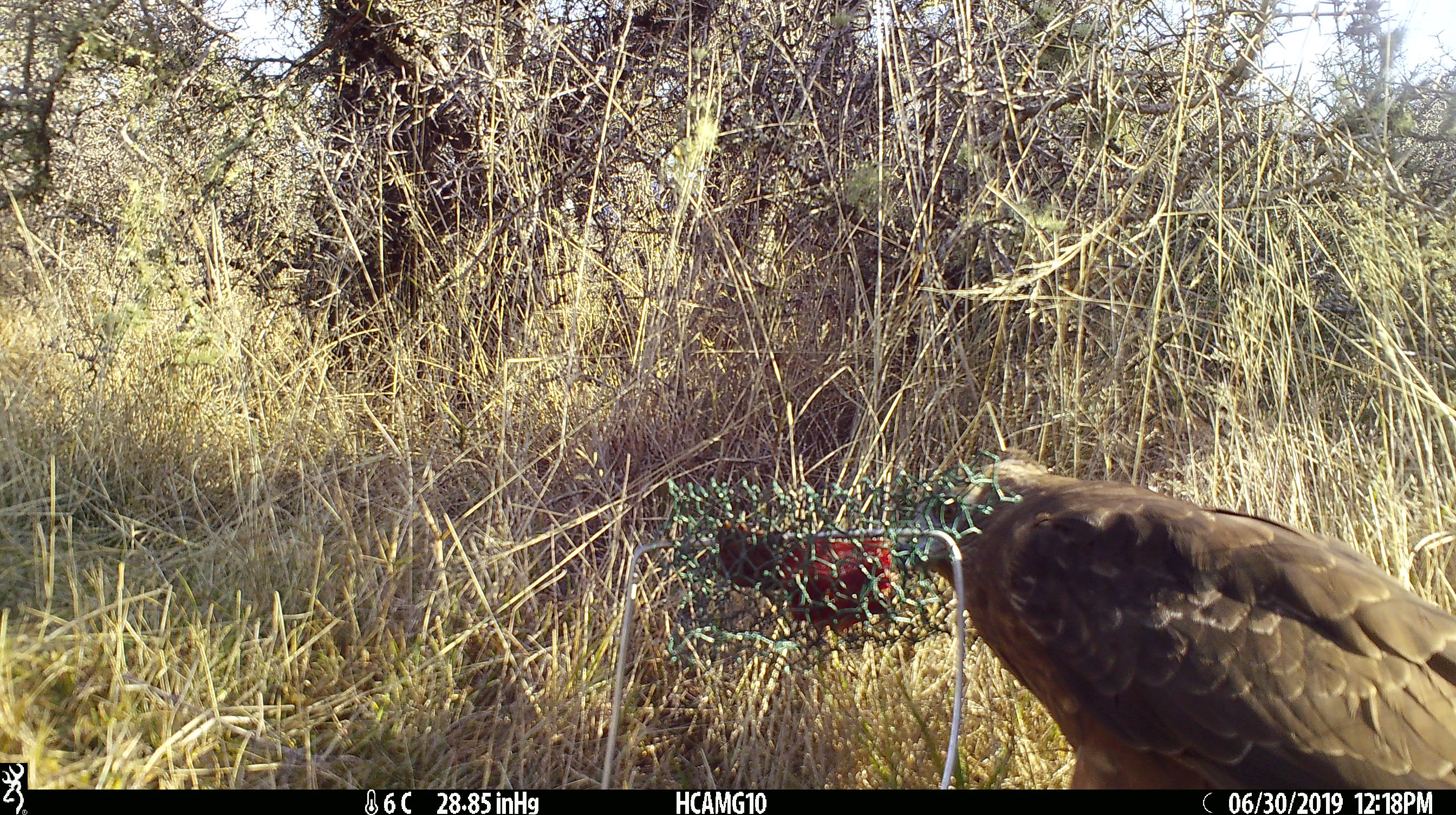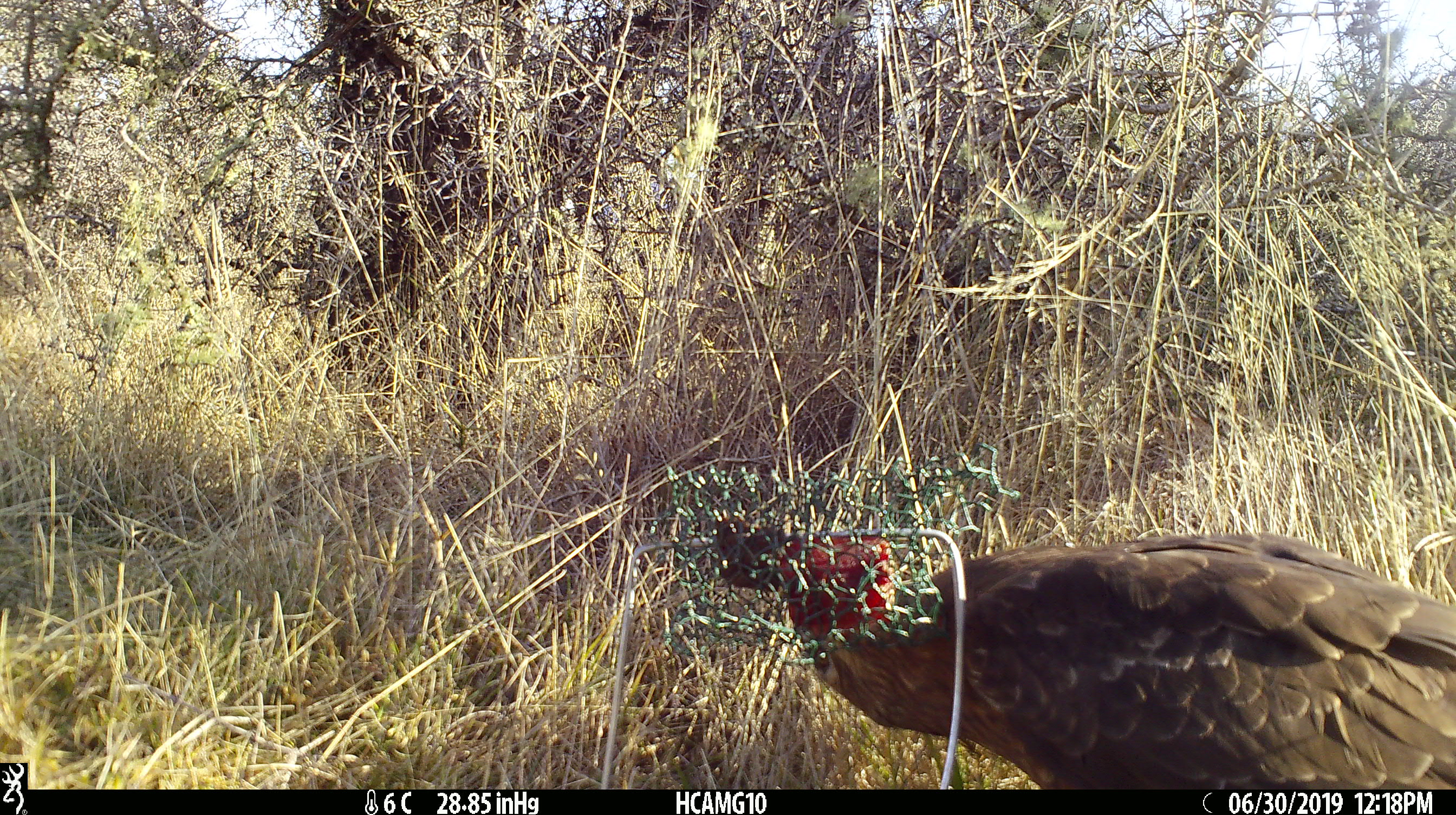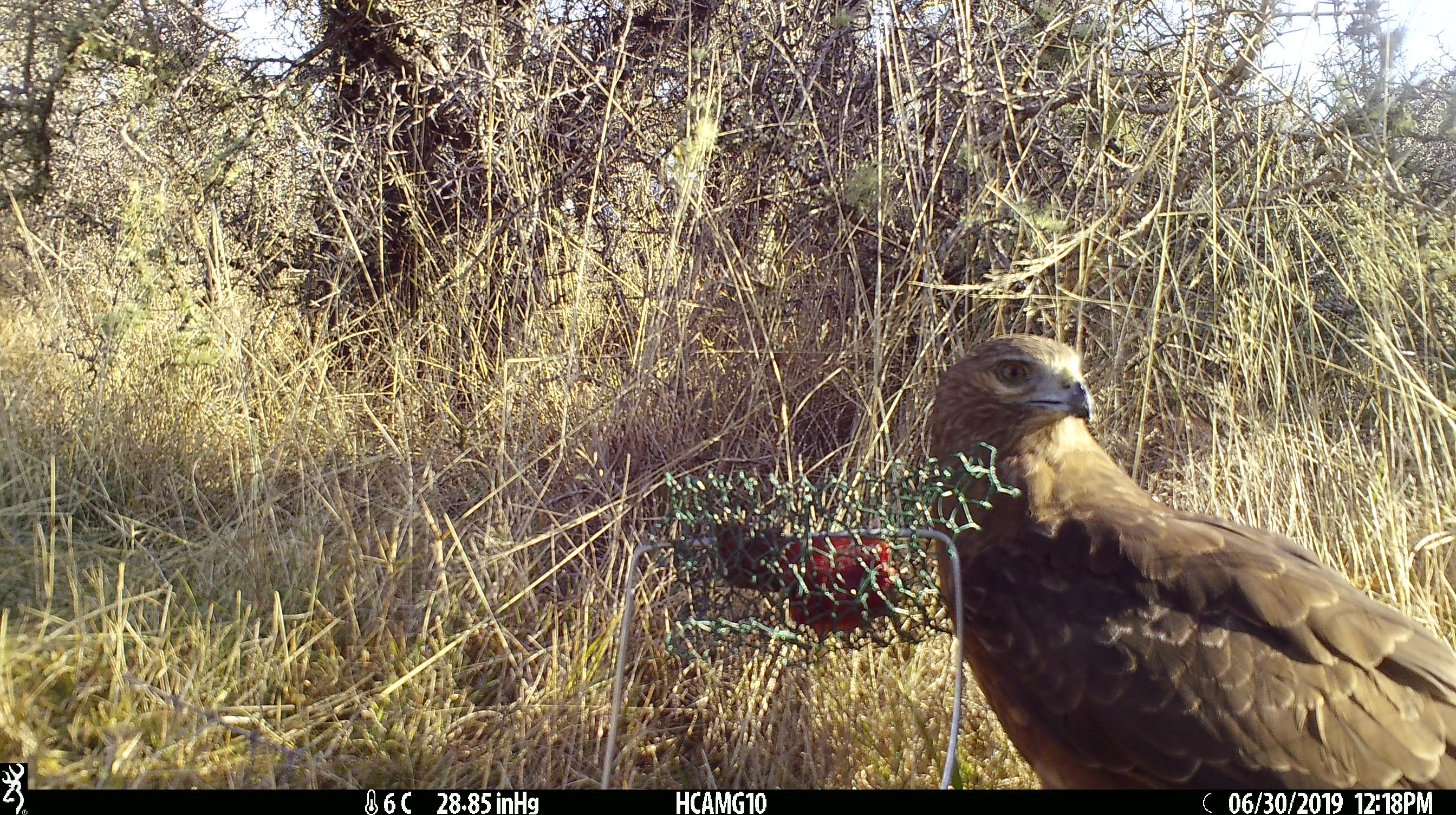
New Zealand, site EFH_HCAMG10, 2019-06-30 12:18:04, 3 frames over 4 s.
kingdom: Animalia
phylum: Chordata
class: Aves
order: Accipitriformes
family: Accipitridae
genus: Circus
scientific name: Circus approximans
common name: swamp harrier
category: harrier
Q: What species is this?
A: Harrier (swamp harrier) (Circus approximans).